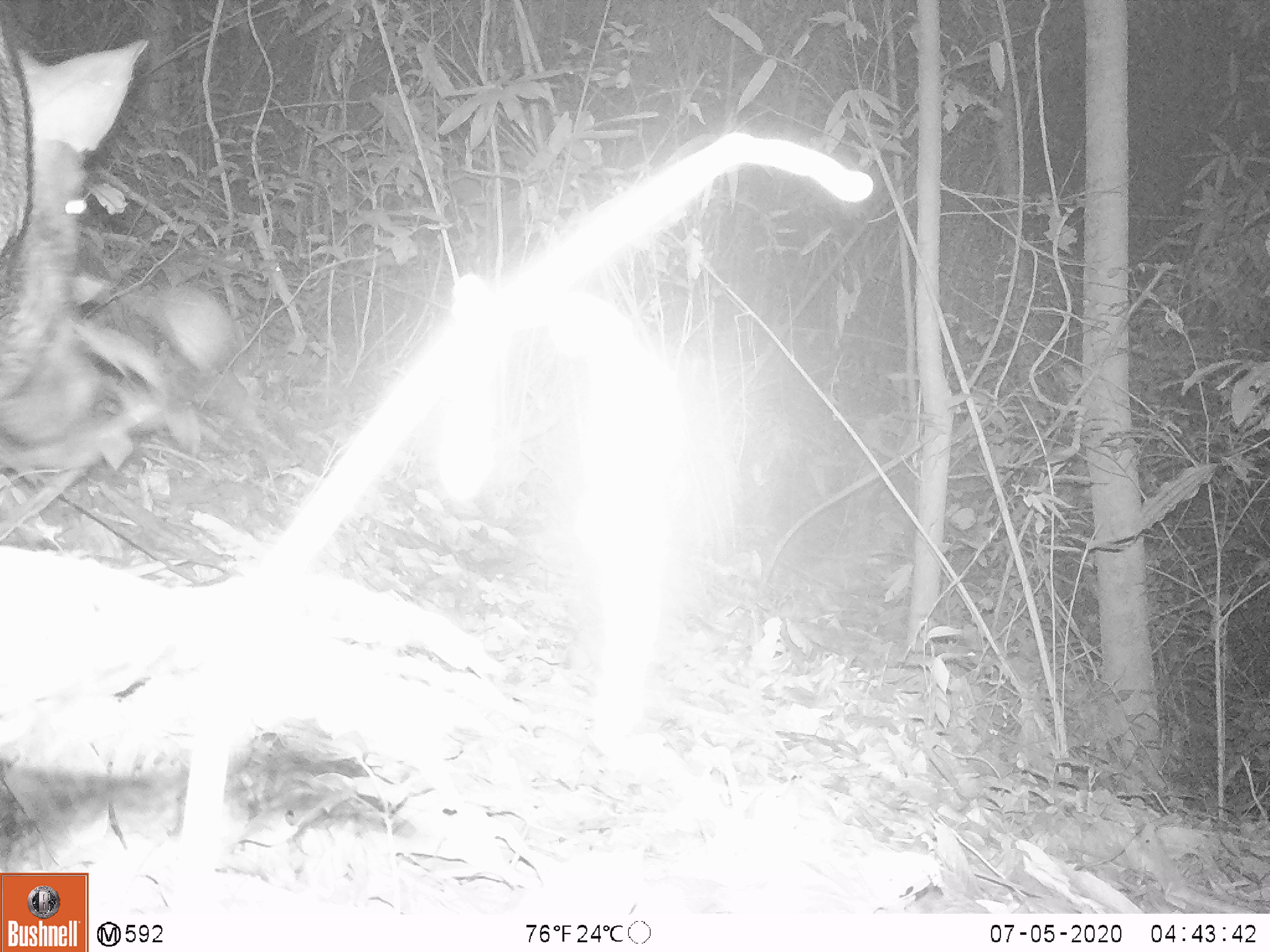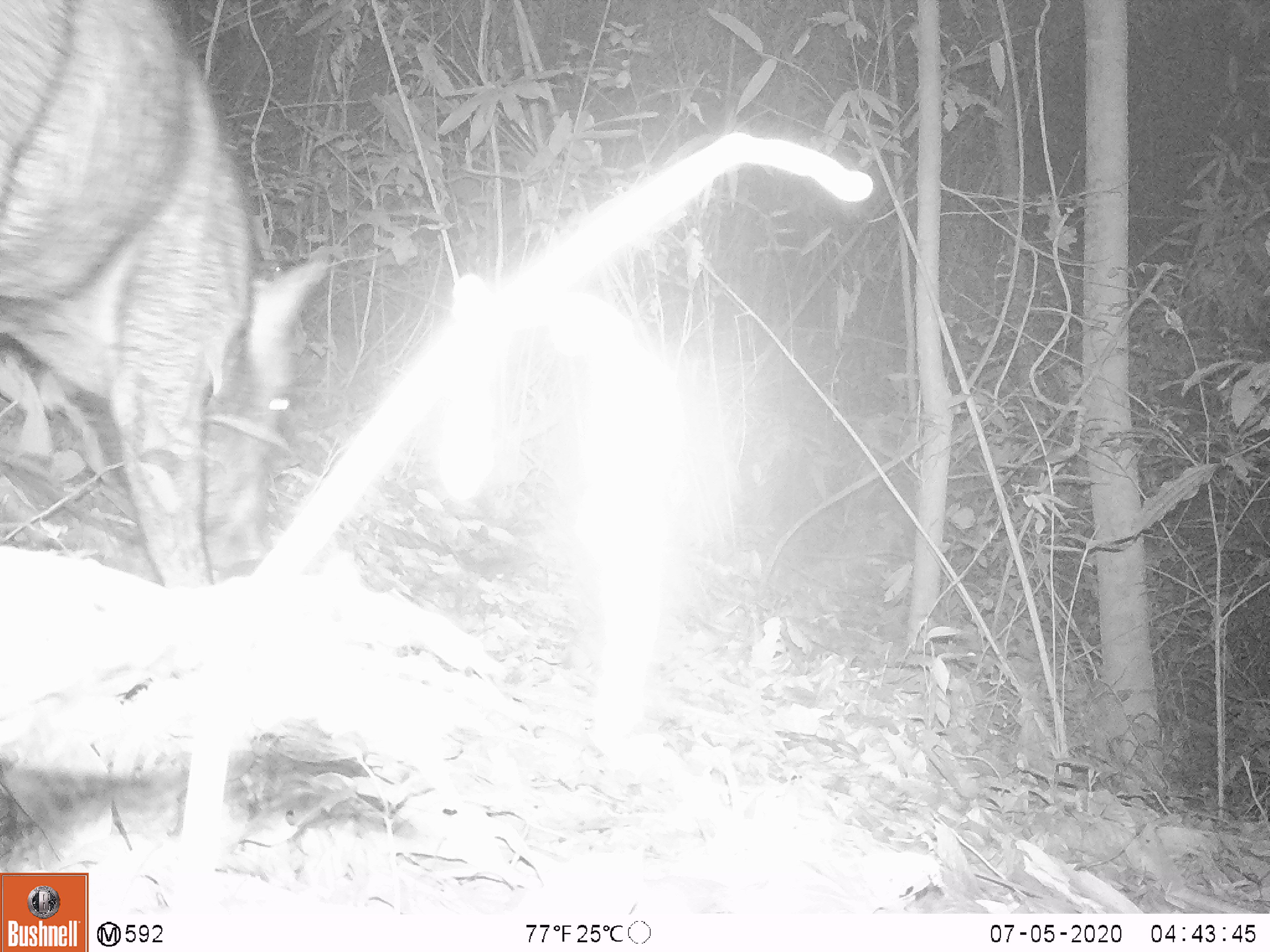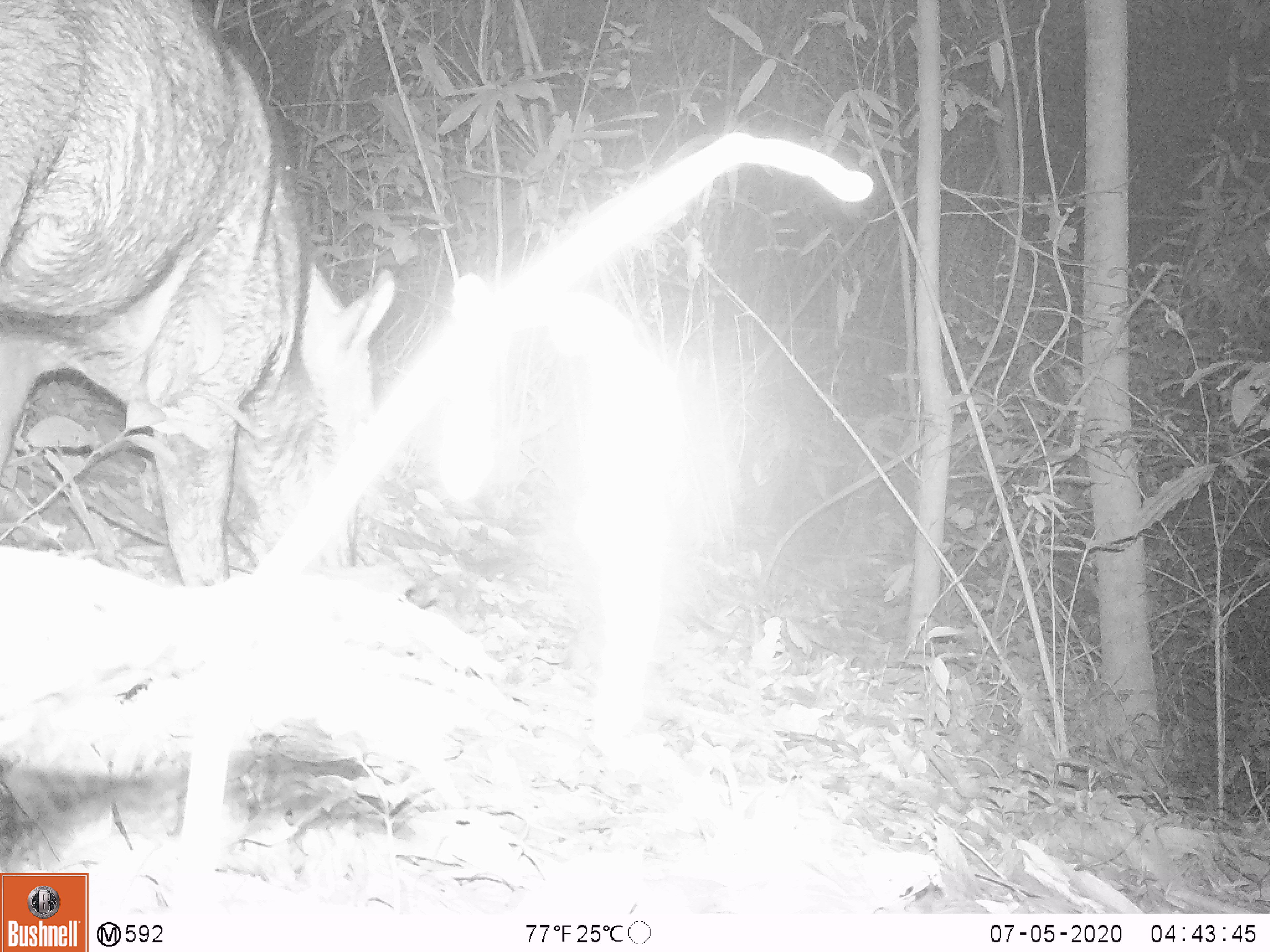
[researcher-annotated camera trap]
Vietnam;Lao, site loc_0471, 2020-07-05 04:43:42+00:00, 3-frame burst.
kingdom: Animalia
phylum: Chordata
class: Mammalia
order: Artiodactyla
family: Suidae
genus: Sus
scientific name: Sus scrofa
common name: eurasian wild pig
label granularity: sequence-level